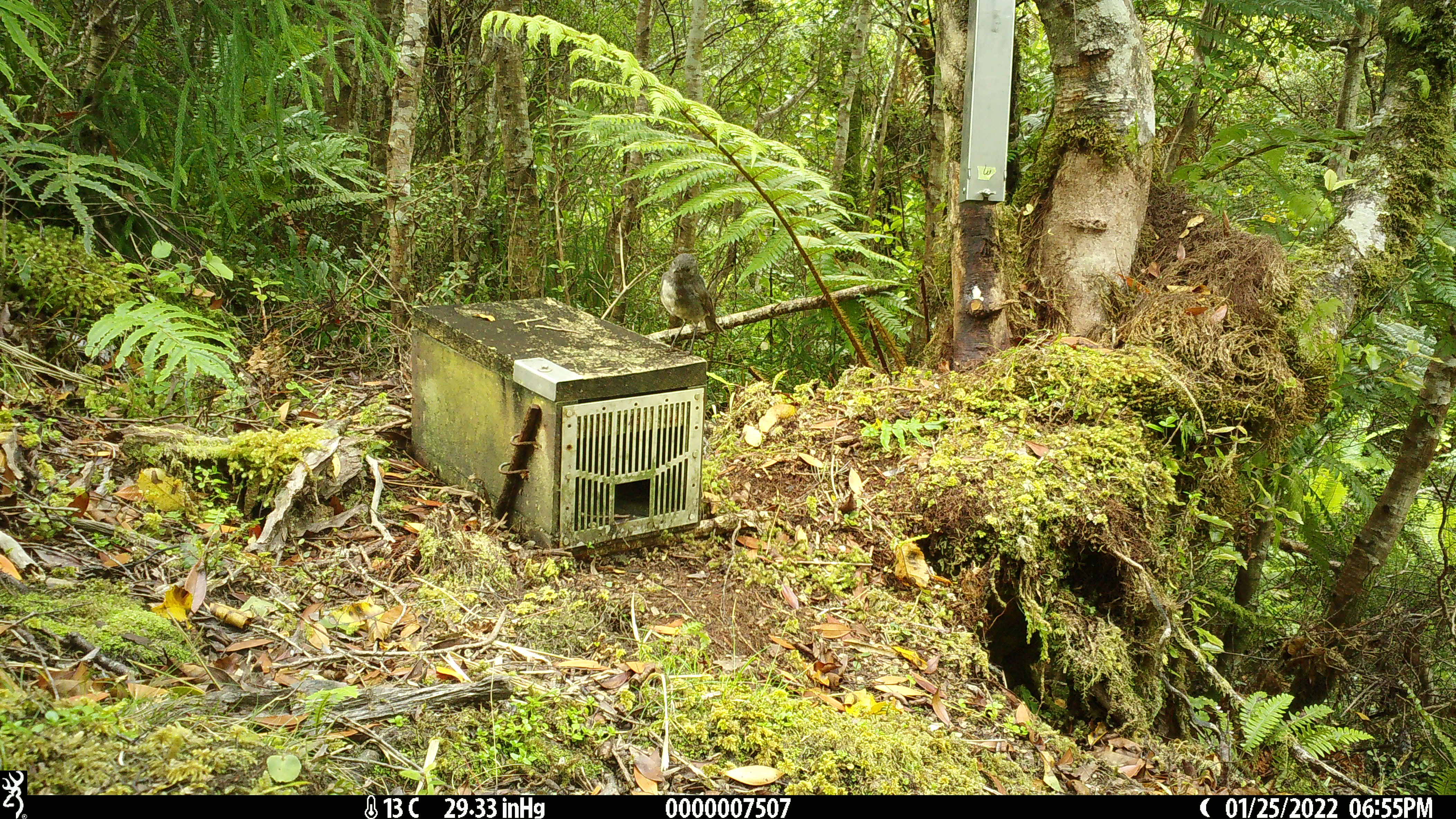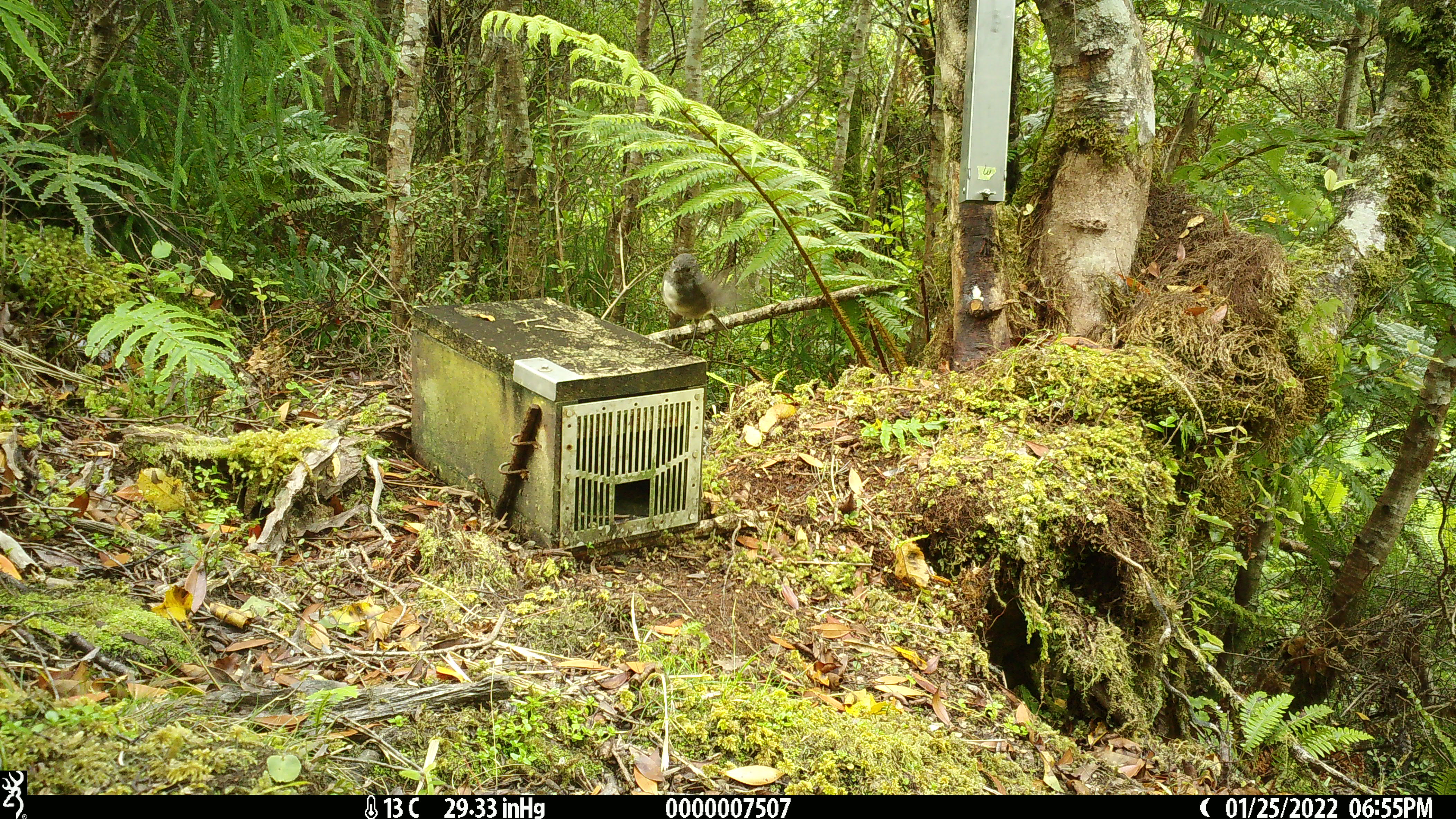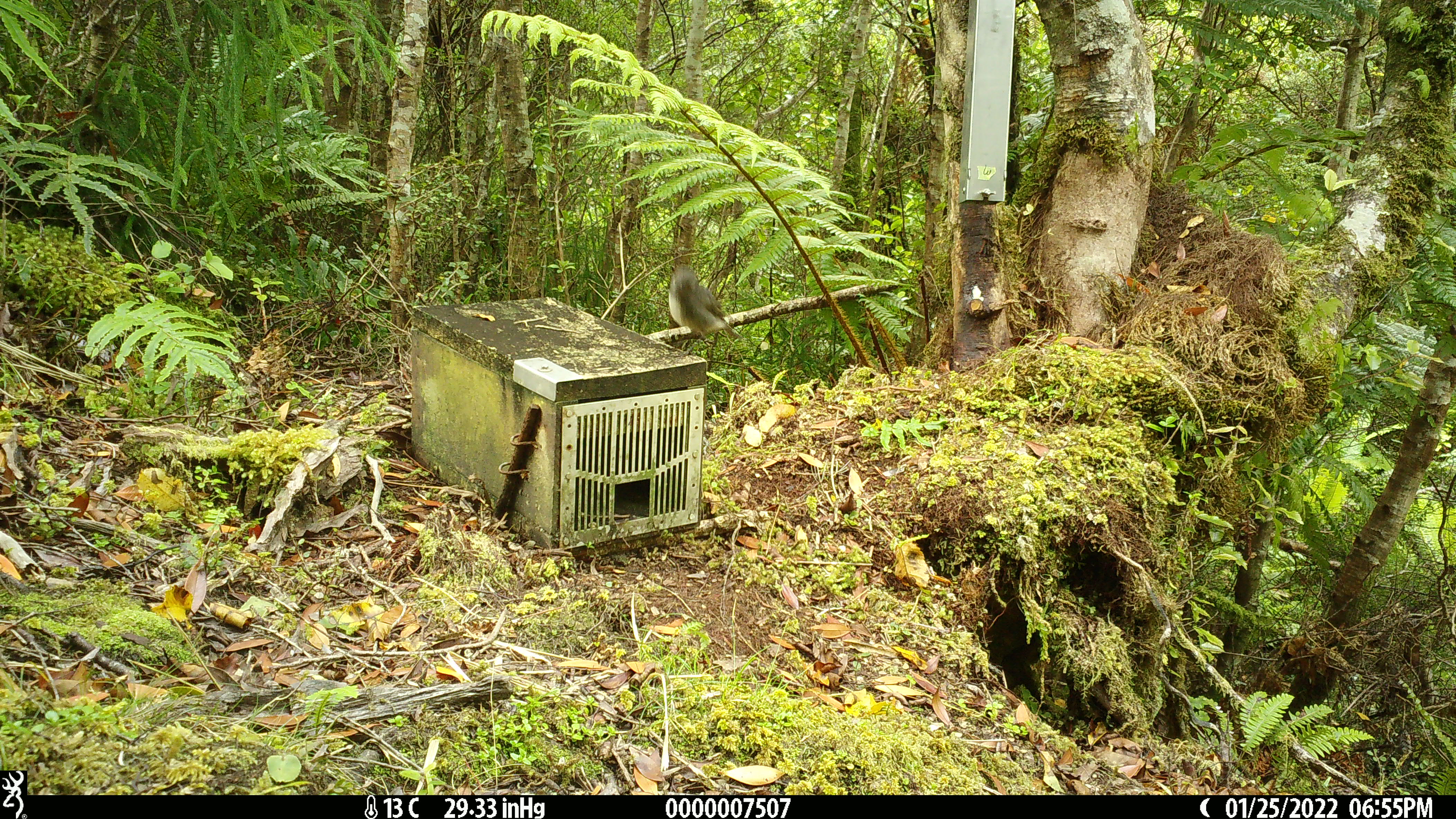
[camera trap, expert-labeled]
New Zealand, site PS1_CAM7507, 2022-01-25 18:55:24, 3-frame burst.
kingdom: Animalia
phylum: Chordata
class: Aves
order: Passeriformes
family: Petroicidae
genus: Petroica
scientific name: Petroica australis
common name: new zealand robin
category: robin